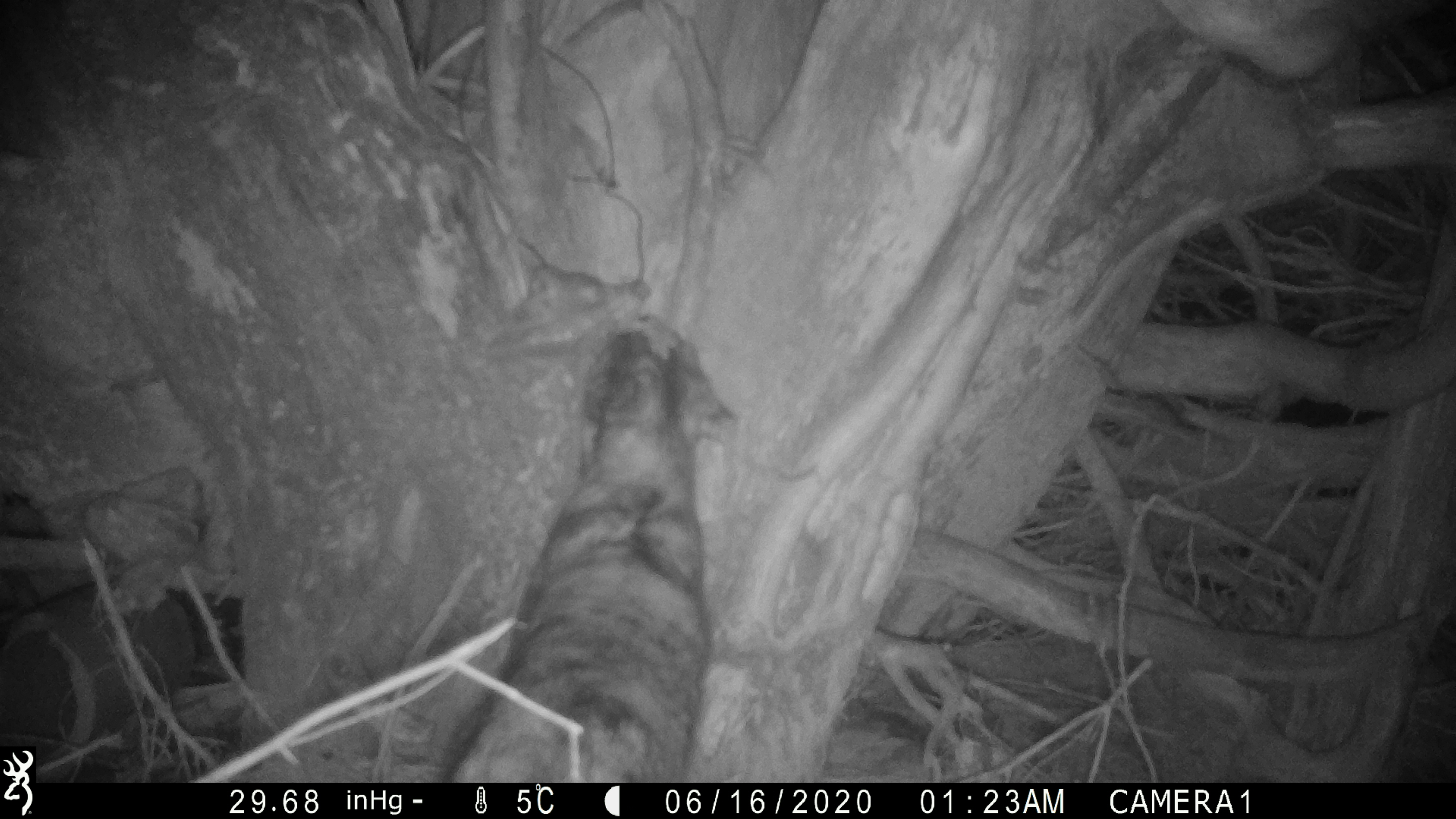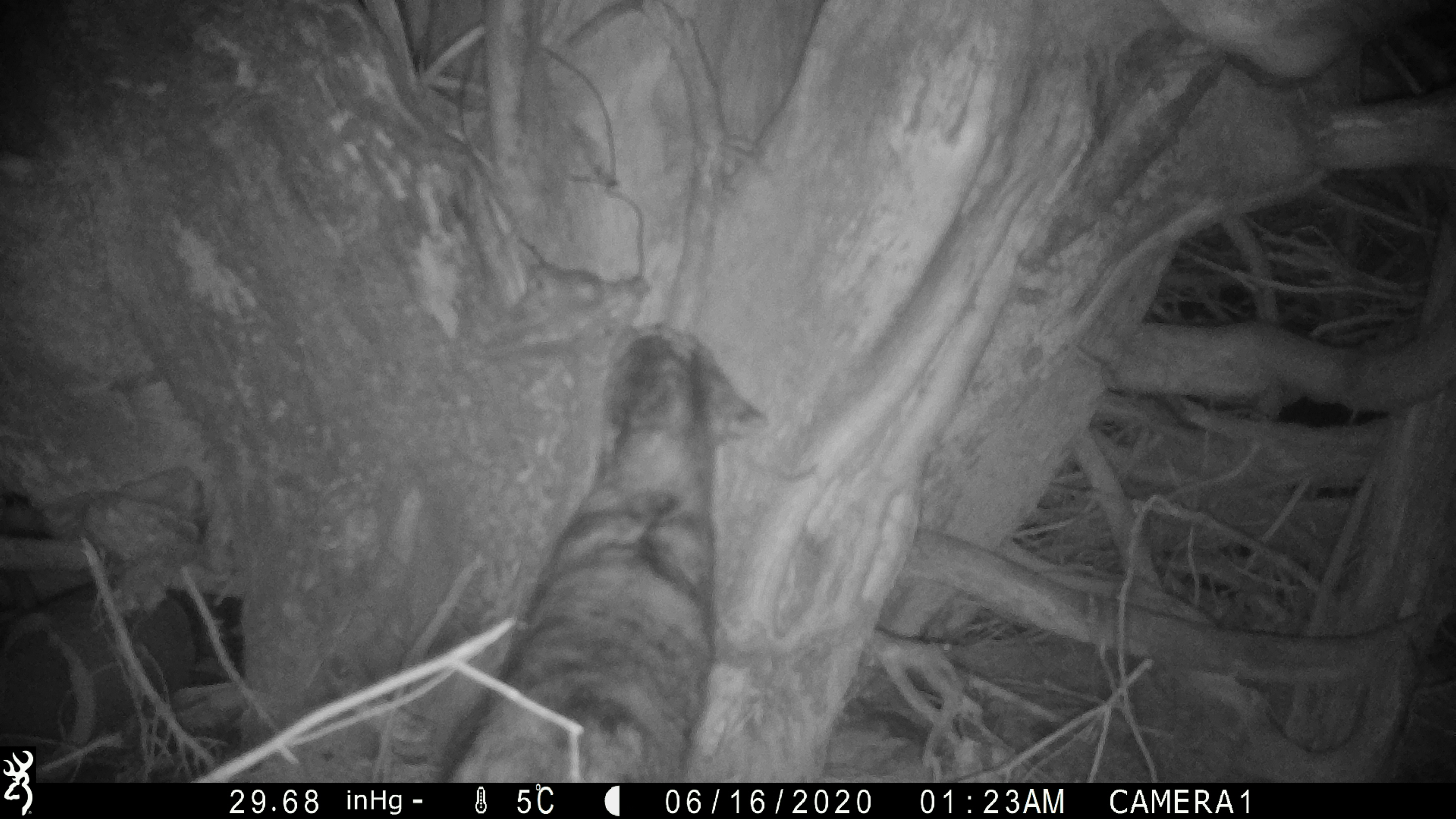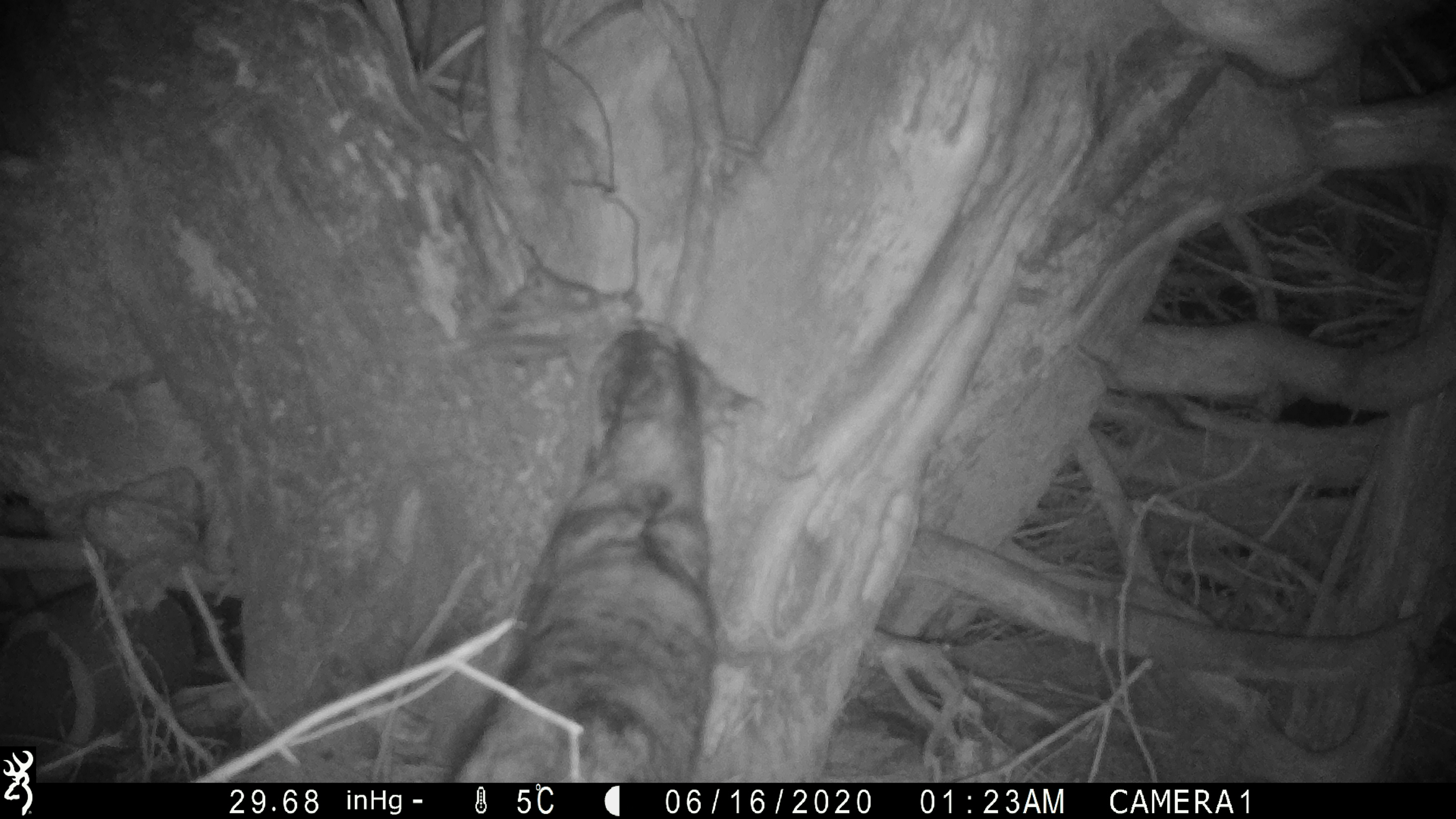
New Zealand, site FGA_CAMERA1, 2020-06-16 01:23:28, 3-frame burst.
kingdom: Animalia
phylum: Chordata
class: Mammalia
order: Carnivora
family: Felidae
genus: Felis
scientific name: Felis catus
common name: domestic cat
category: cat